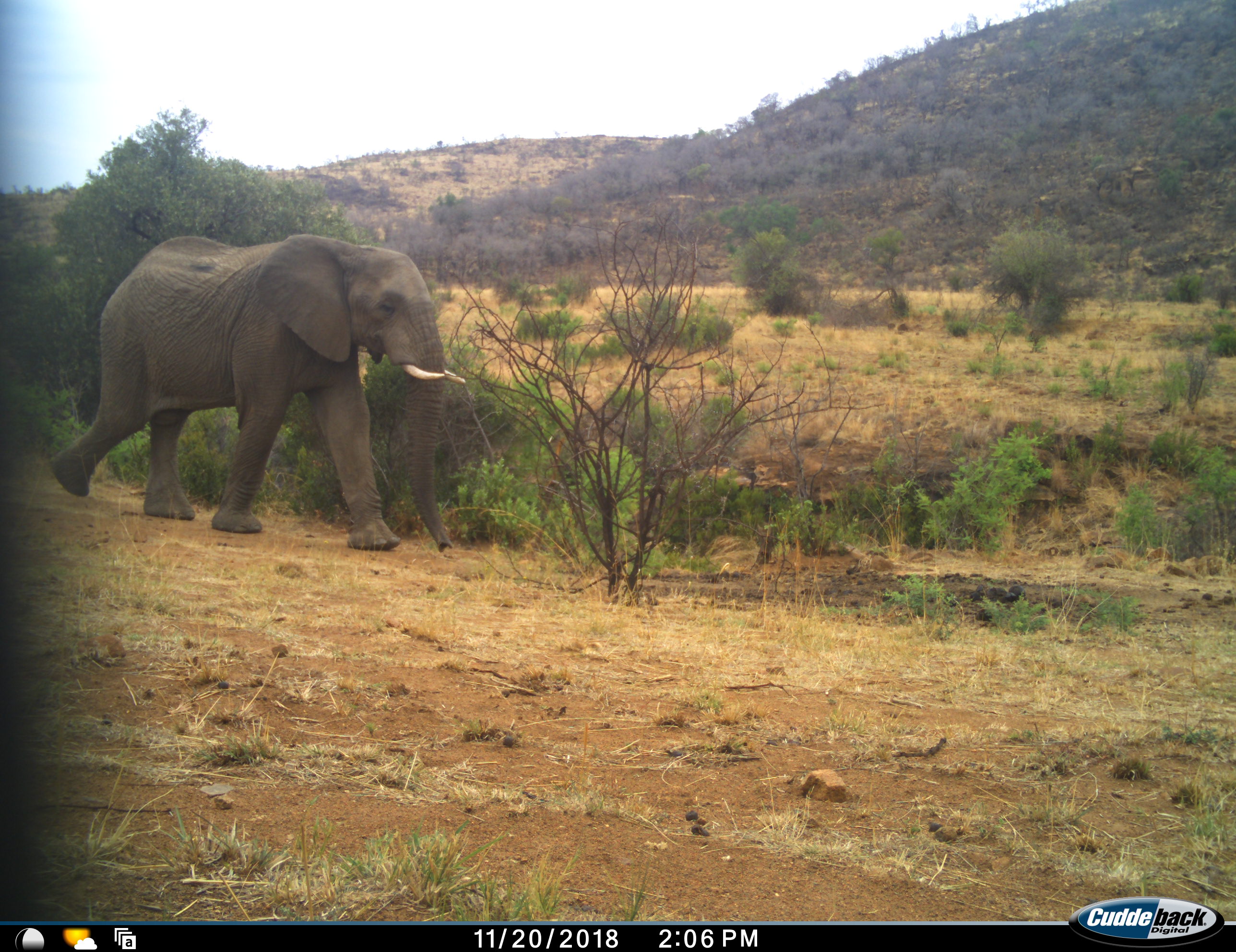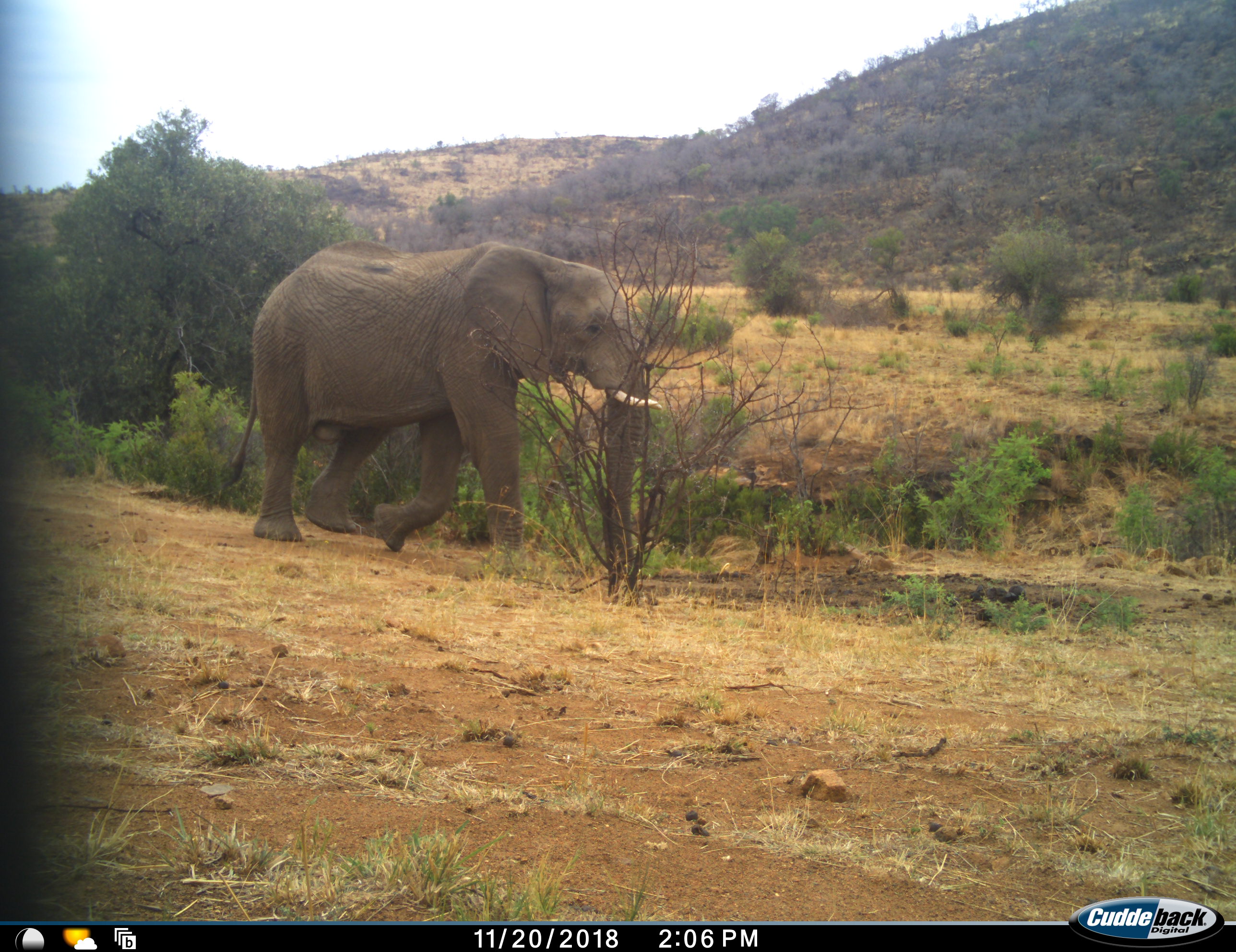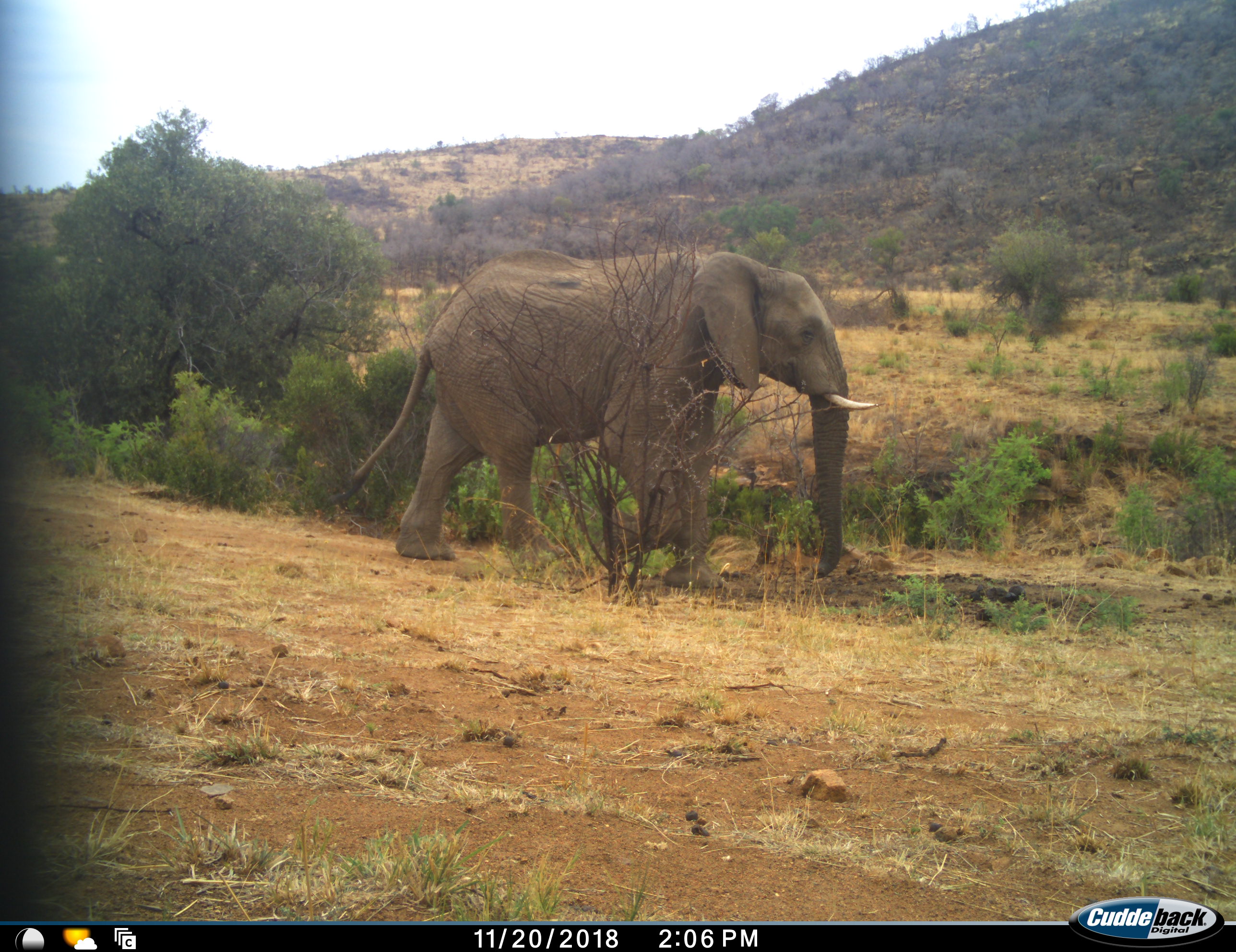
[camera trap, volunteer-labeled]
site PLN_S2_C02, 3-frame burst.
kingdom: Animalia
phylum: Chordata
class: Mammalia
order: Proboscidea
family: Elephantidae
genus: Loxodonta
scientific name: Loxodonta africana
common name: african bush elephant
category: elephant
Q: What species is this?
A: Elephant (african bush elephant) (Loxodonta africana).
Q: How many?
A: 1.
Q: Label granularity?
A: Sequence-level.